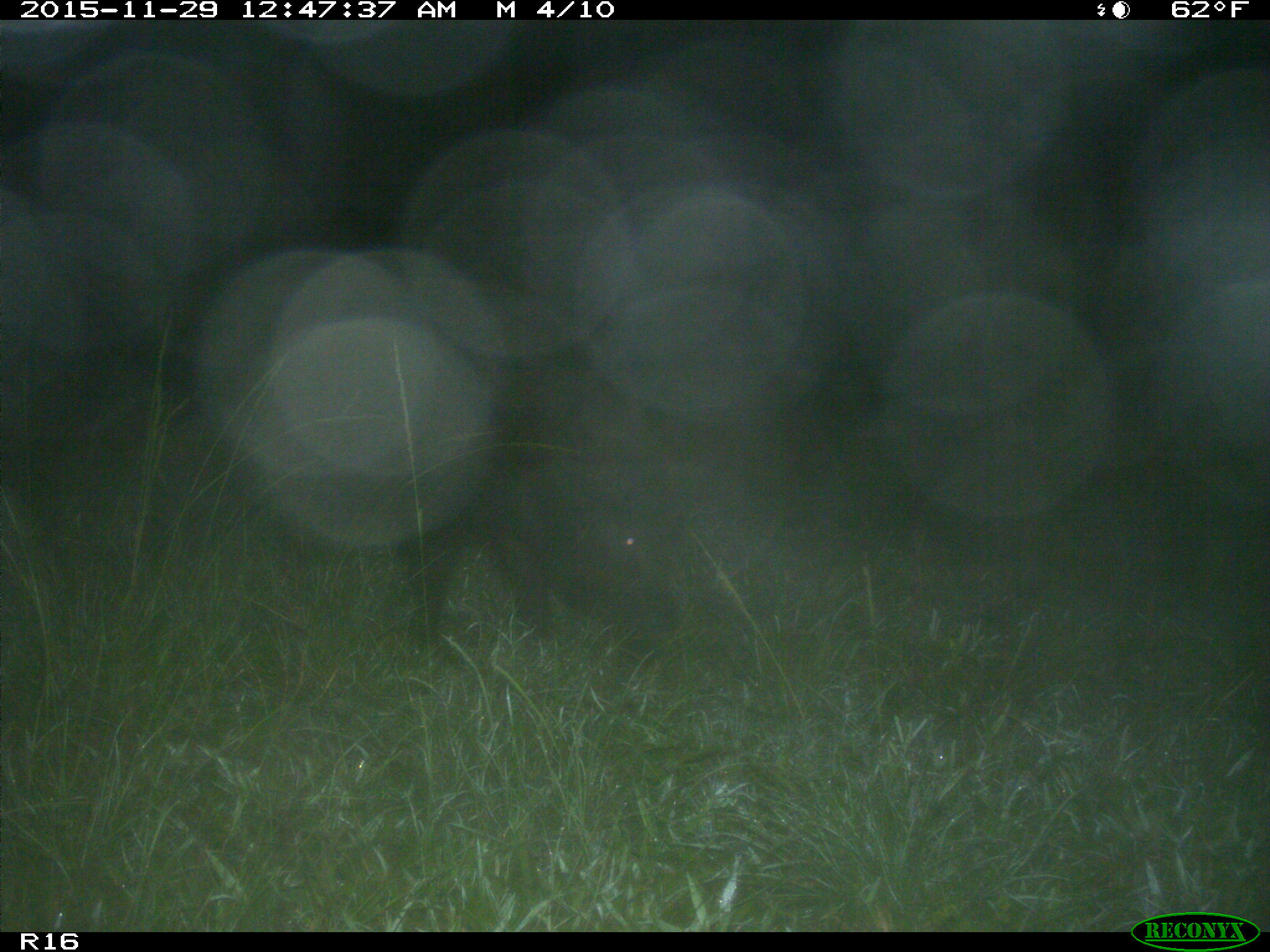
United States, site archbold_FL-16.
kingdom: Animalia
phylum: Chordata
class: Mammalia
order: Artiodactyla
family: Suidae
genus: Sus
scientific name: Sus scrofa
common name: wild boar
Sus scrofa (wild boar).